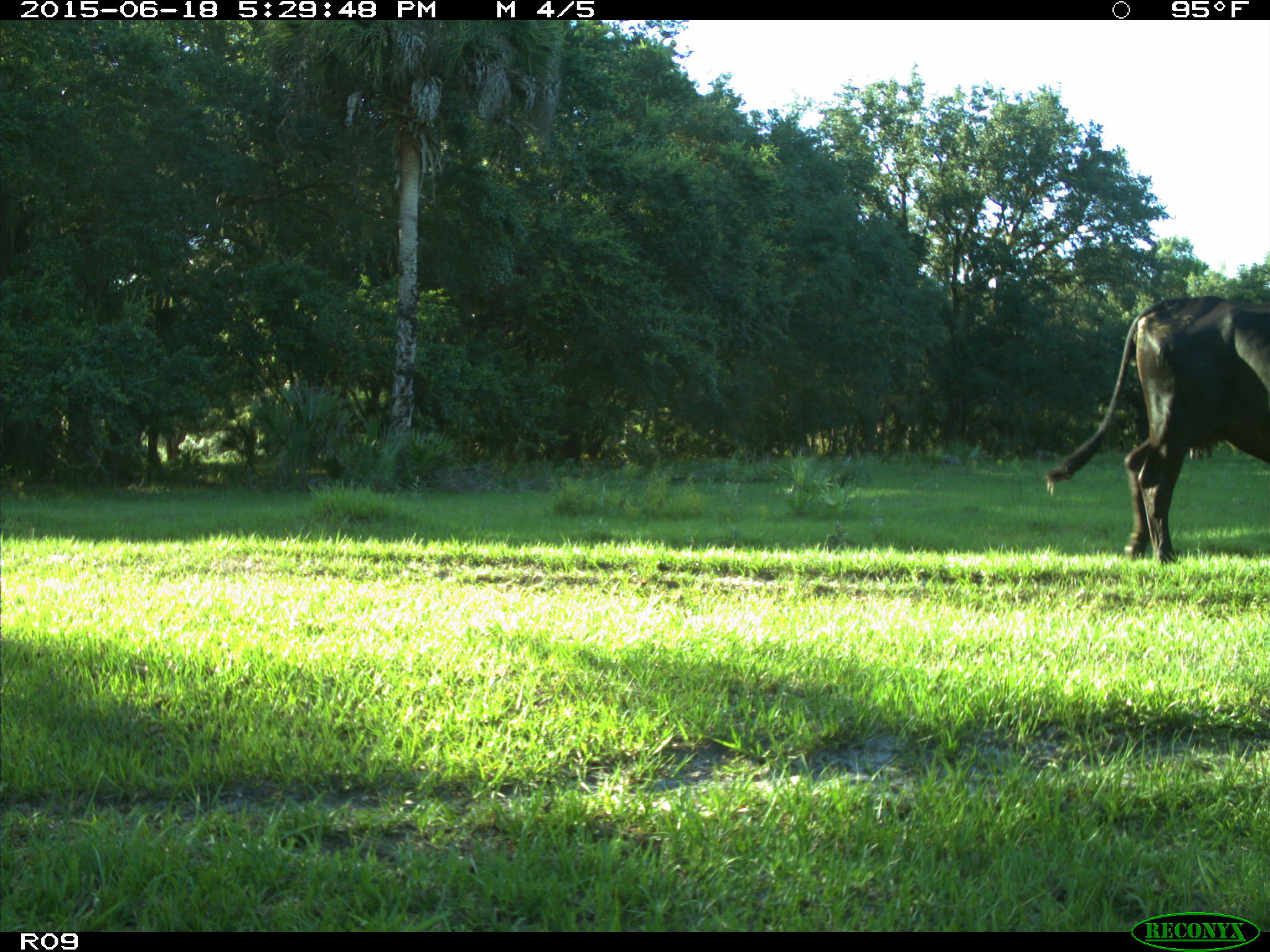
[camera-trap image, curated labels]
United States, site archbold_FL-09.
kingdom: Animalia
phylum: Chordata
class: Mammalia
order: Artiodactyla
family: Bovidae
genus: Bos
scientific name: Bos taurus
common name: domestic cow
Bos taurus (domestic cow).